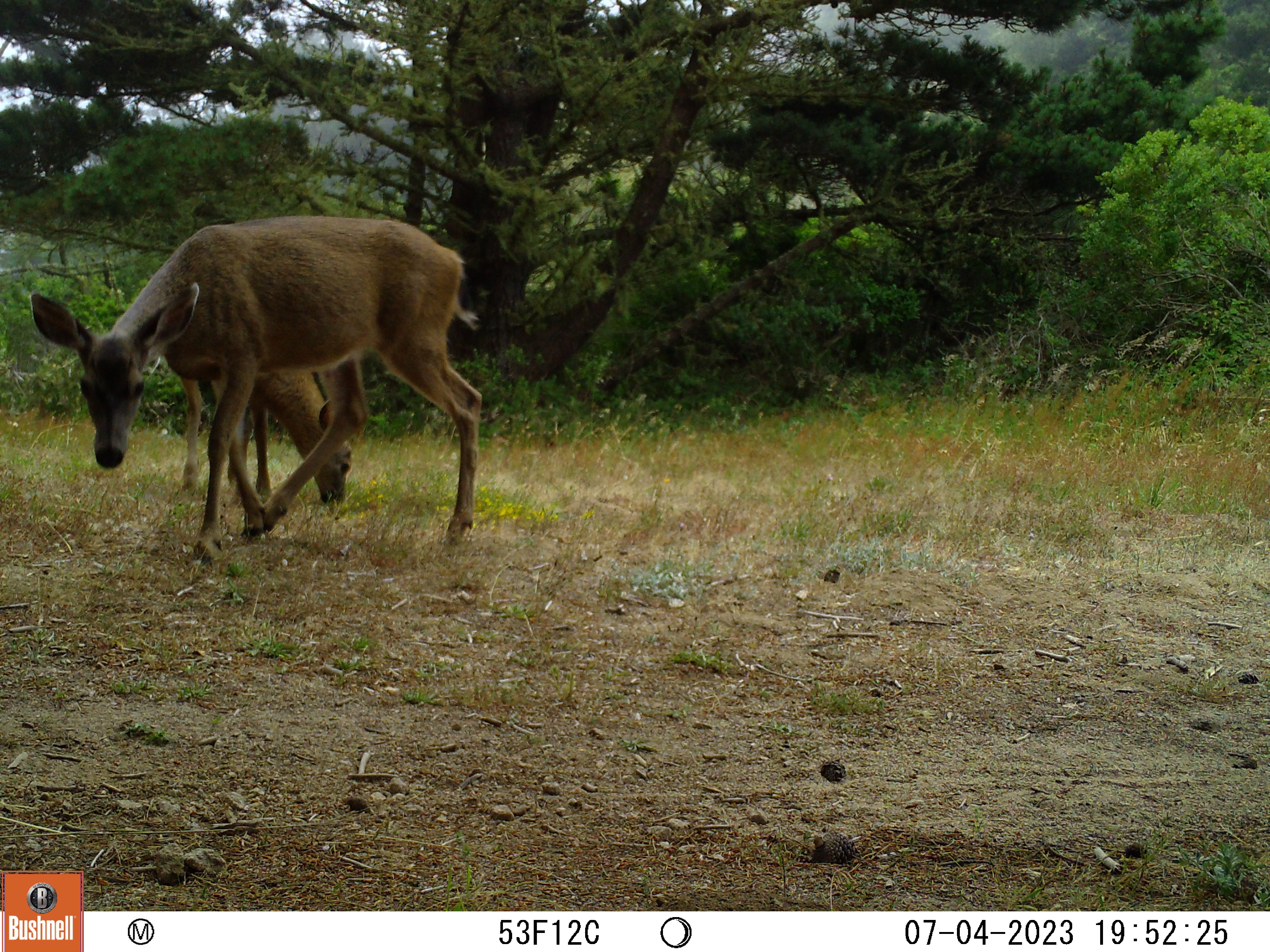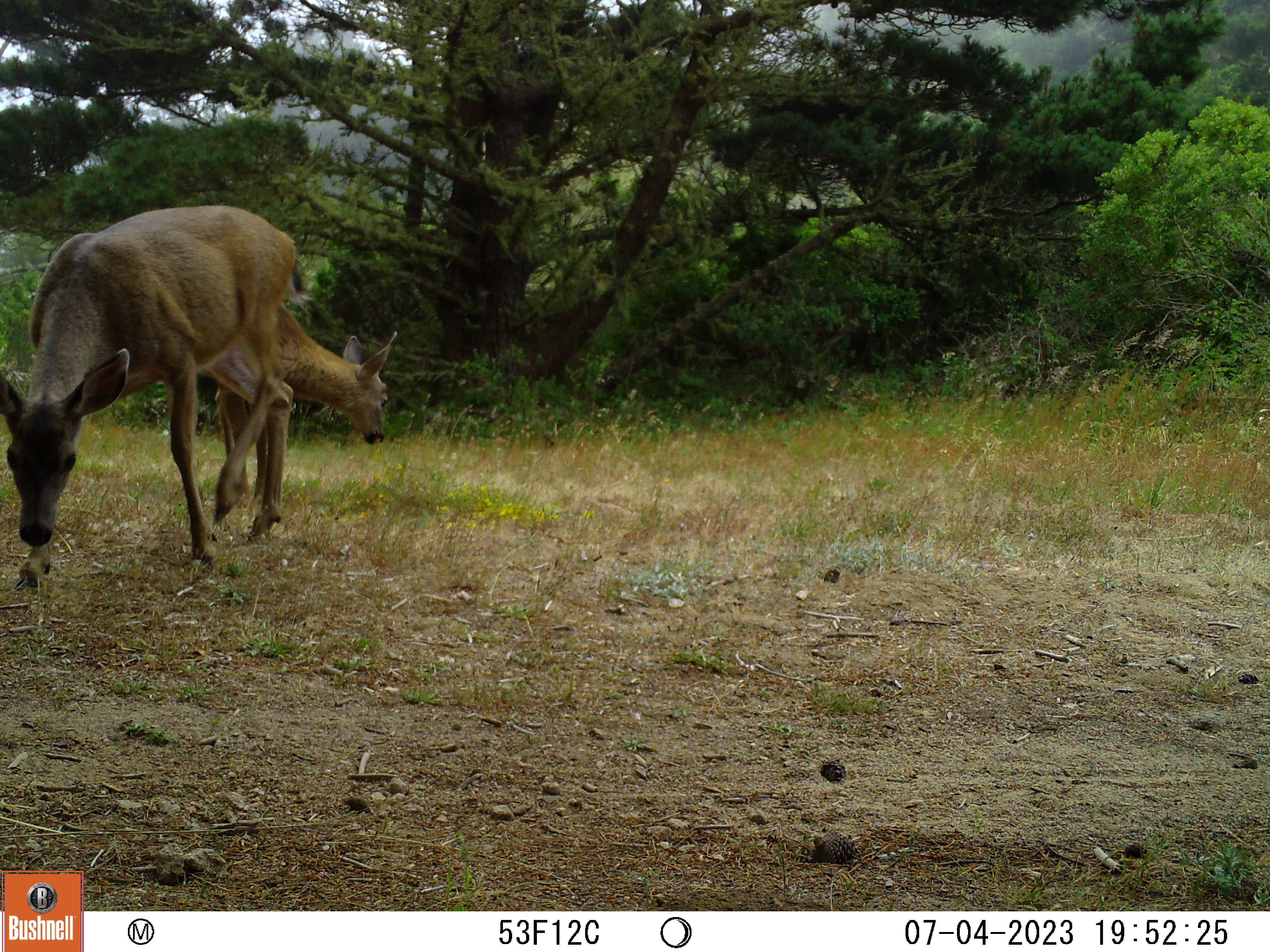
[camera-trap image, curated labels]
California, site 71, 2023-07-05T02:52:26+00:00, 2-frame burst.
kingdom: Animalia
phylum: Chordata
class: Mammalia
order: Artiodactyla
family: Cervidae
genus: Odocoileus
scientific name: Odocoileus hemionus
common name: mule deer